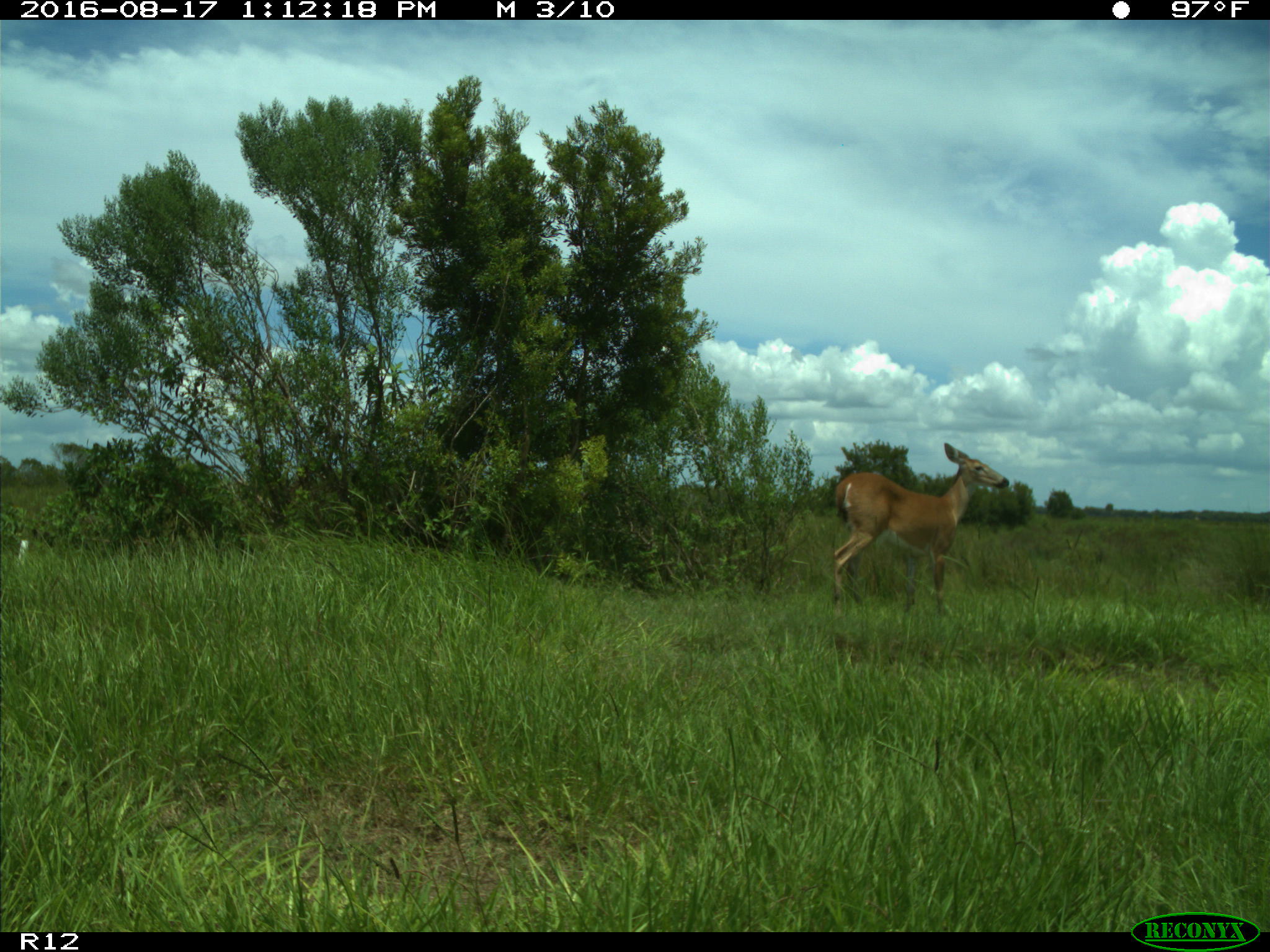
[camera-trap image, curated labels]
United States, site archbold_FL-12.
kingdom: Animalia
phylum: Chordata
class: Mammalia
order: Artiodactyla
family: Cervidae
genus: Odocoileus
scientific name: Odocoileus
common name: deer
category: unidentified deer